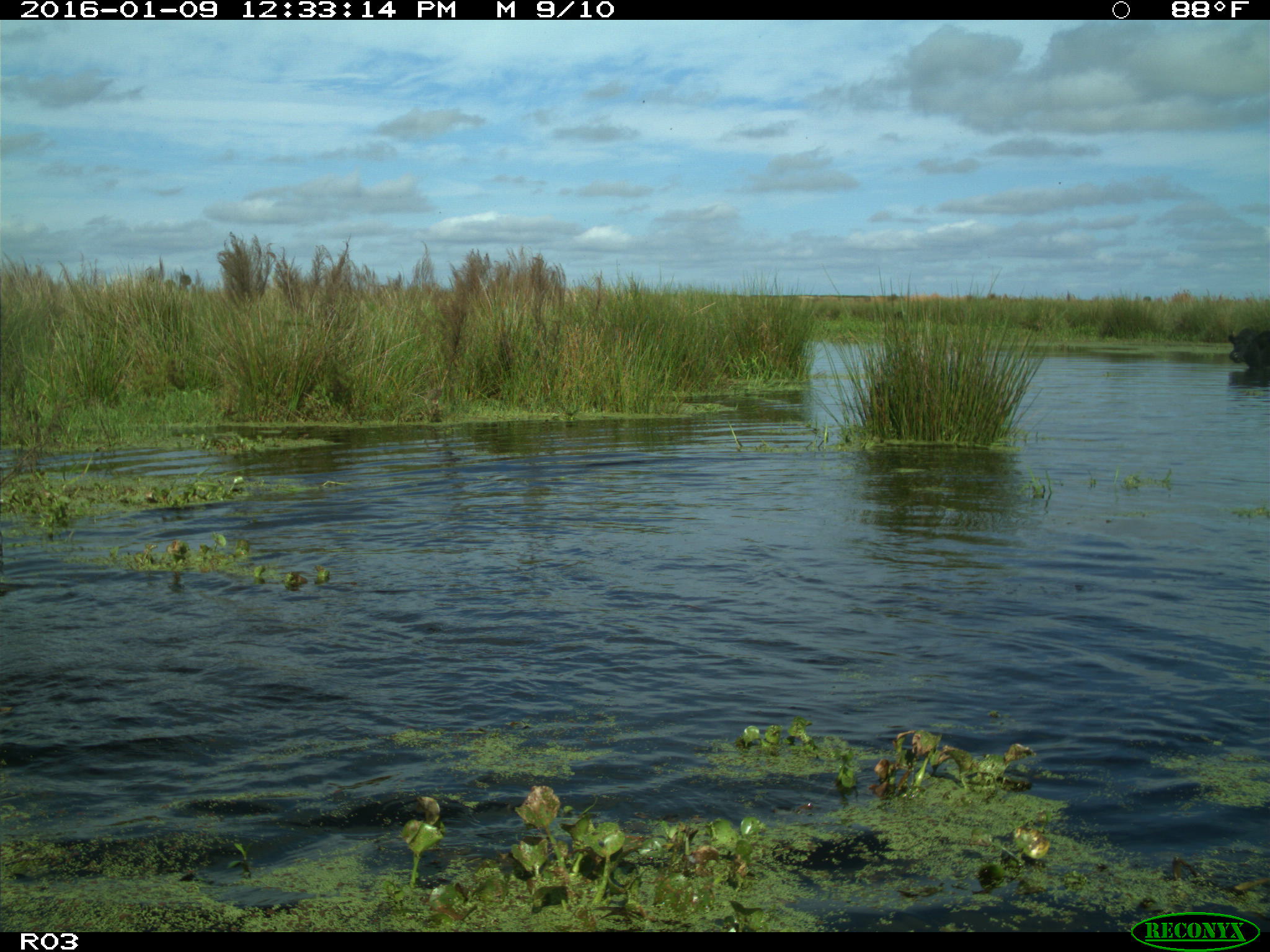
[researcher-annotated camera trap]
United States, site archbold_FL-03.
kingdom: Animalia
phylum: Chordata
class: Mammalia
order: Artiodactyla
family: Bovidae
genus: Bos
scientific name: Bos taurus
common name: domestic cow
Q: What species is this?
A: Bos taurus (domestic cow).